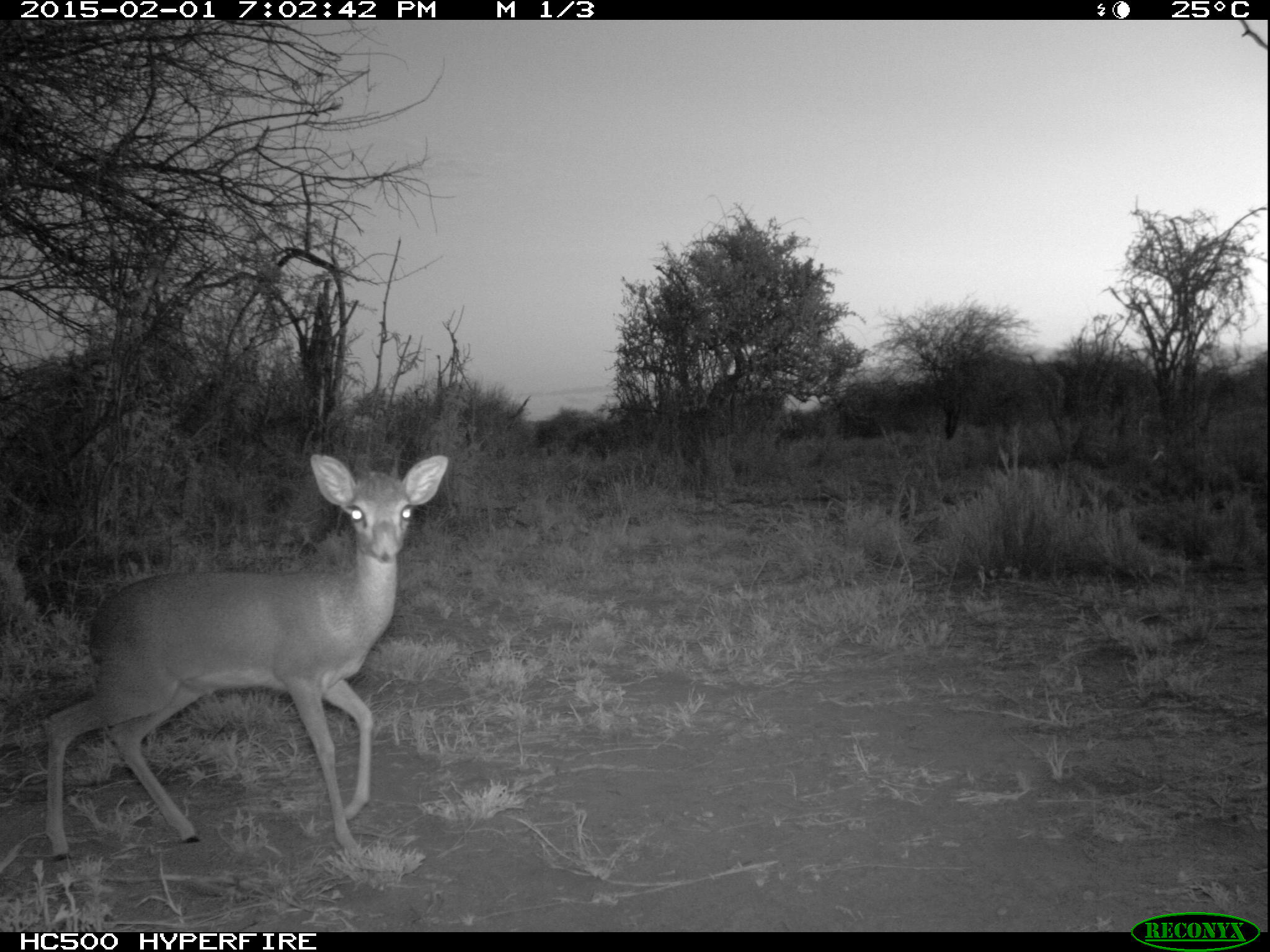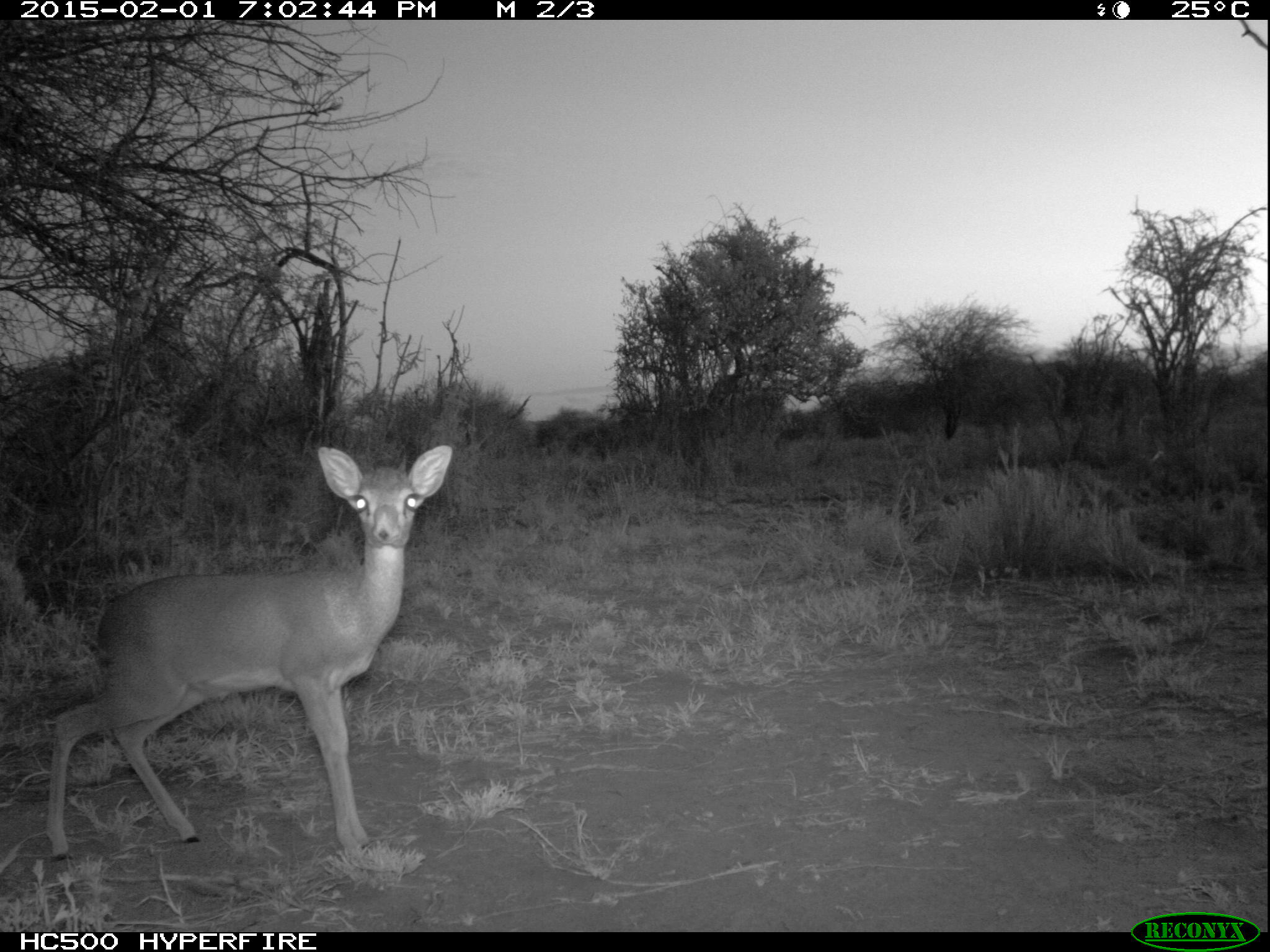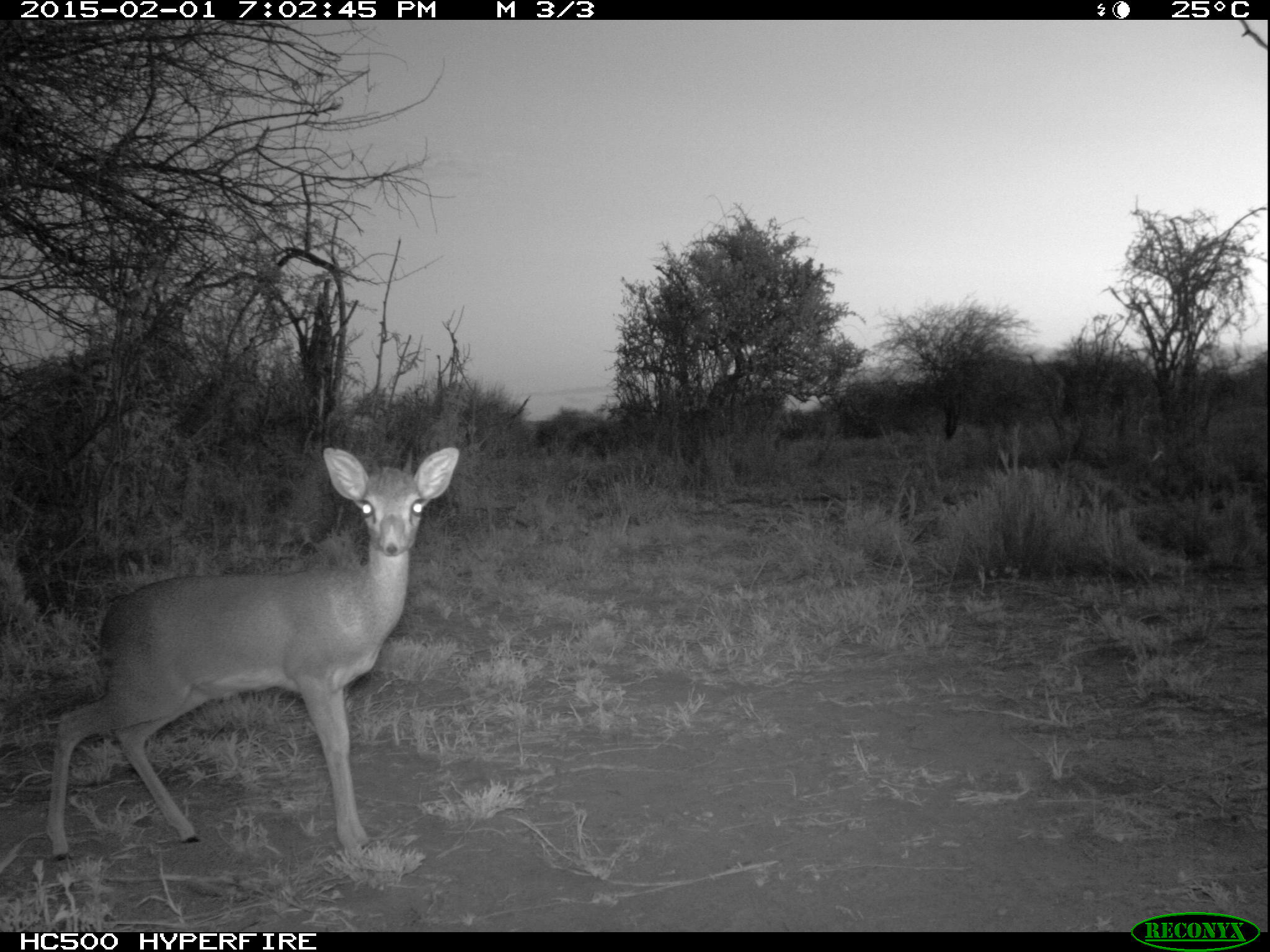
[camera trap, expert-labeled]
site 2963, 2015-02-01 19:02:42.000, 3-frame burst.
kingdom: Animalia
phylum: Chordata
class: Mammalia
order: Artiodactyla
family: Bovidae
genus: Madoqua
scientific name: Madoqua guentheri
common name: günther's dik-dik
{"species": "Madoqua guentheri (günther's dik-dik)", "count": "1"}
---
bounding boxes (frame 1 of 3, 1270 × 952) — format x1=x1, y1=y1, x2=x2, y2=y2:
madoqua guentheri: x1=41, y1=451, x2=450, y2=861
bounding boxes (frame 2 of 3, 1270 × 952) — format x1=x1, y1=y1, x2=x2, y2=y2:
madoqua guentheri: x1=46, y1=446, x2=453, y2=856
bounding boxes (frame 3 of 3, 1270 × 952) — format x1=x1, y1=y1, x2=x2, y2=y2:
madoqua guentheri: x1=45, y1=446, x2=460, y2=859